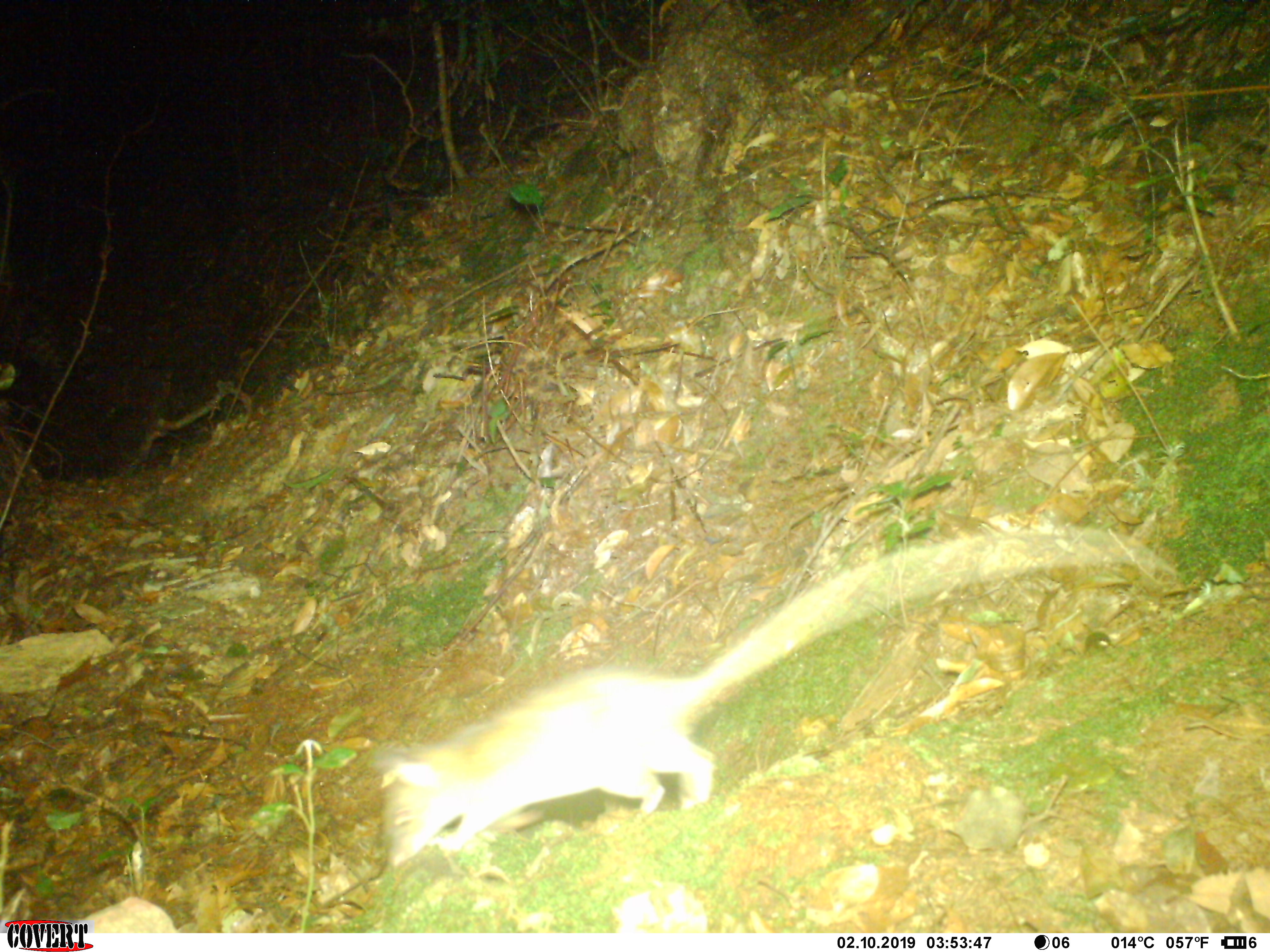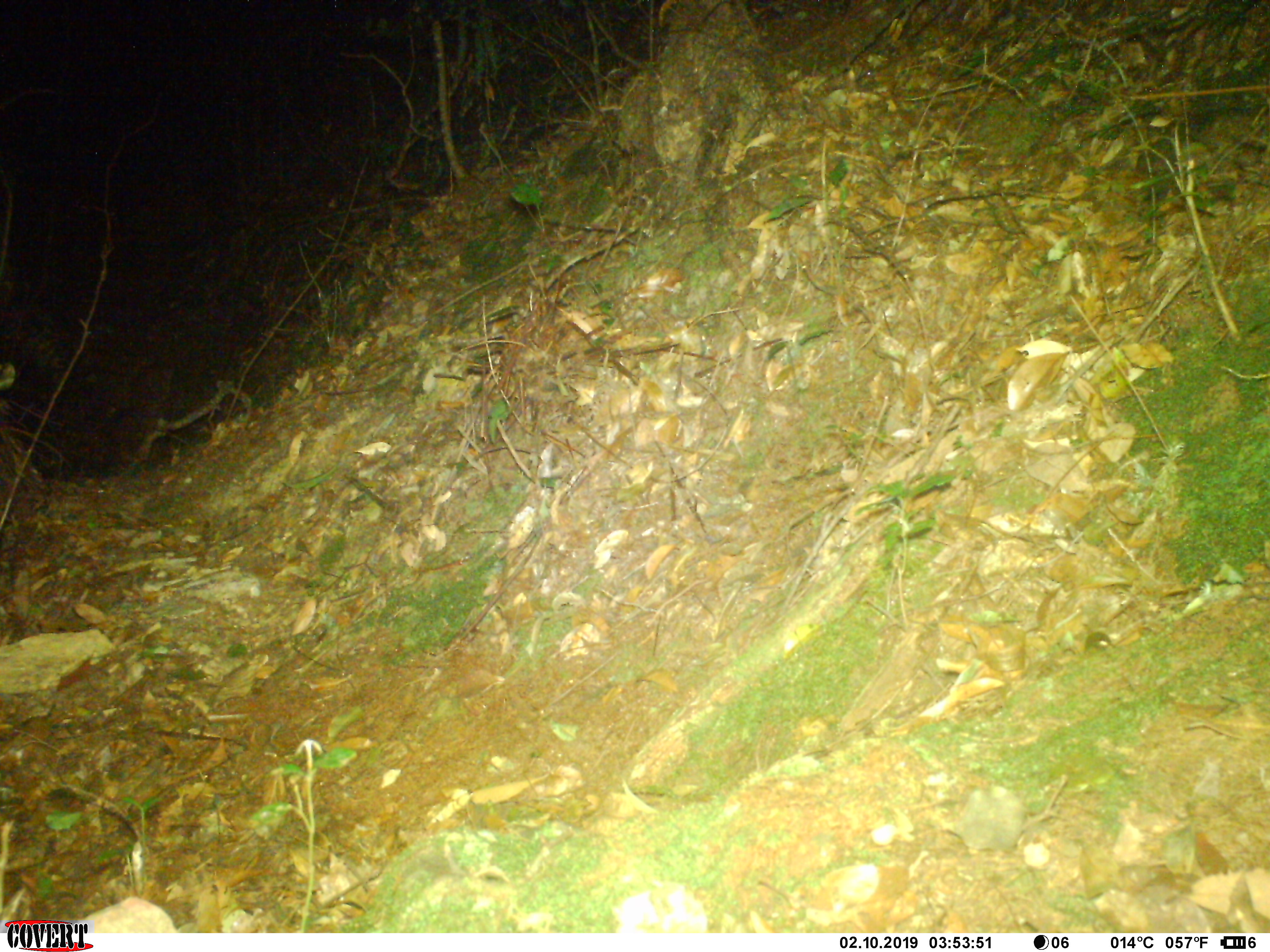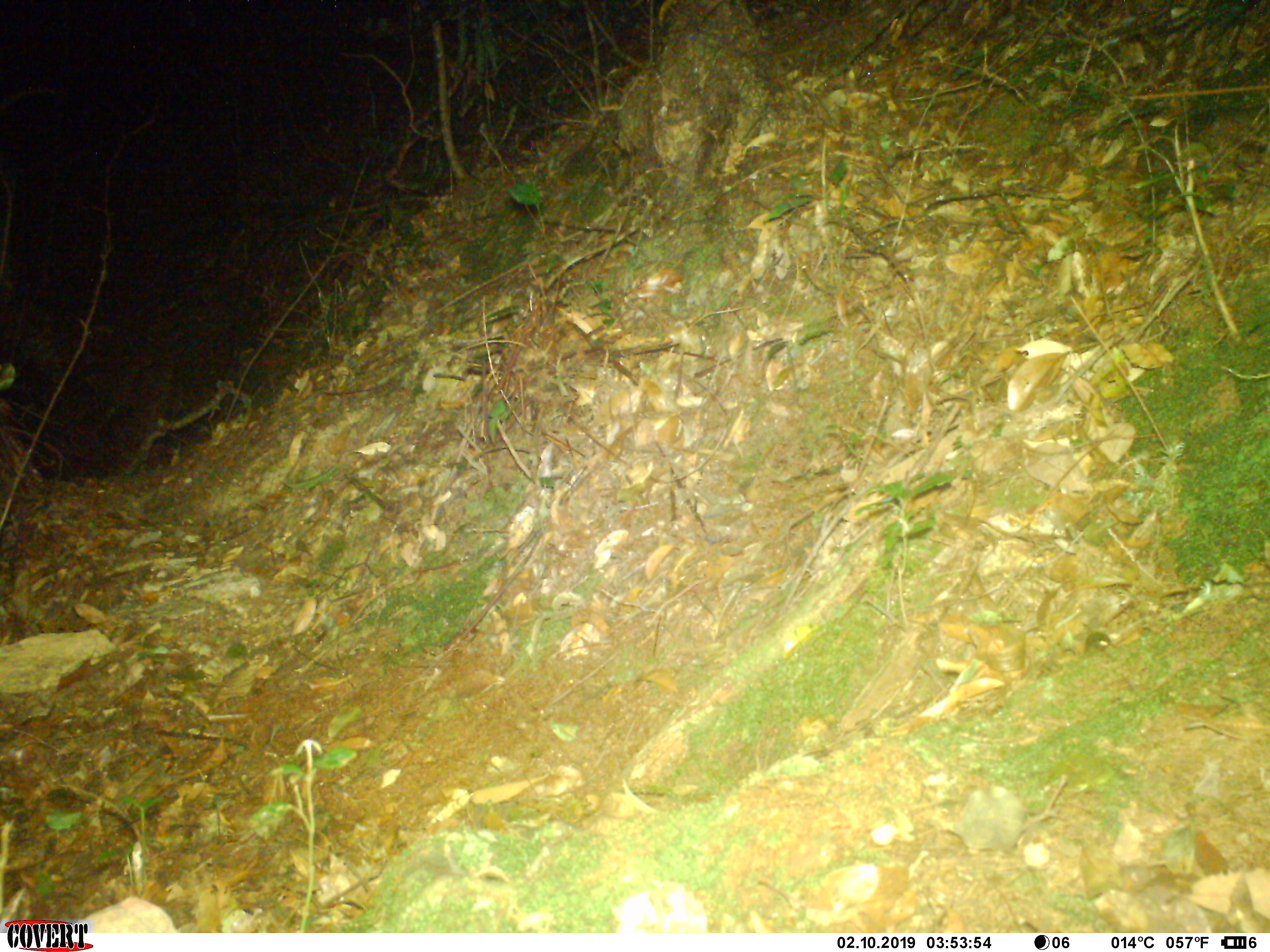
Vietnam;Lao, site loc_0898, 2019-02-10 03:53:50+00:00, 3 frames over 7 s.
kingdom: Animalia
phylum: Chordata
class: Mammalia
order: Rodentia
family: Muridae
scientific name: Muridae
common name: old-world mice and rats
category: unidentified murid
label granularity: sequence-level